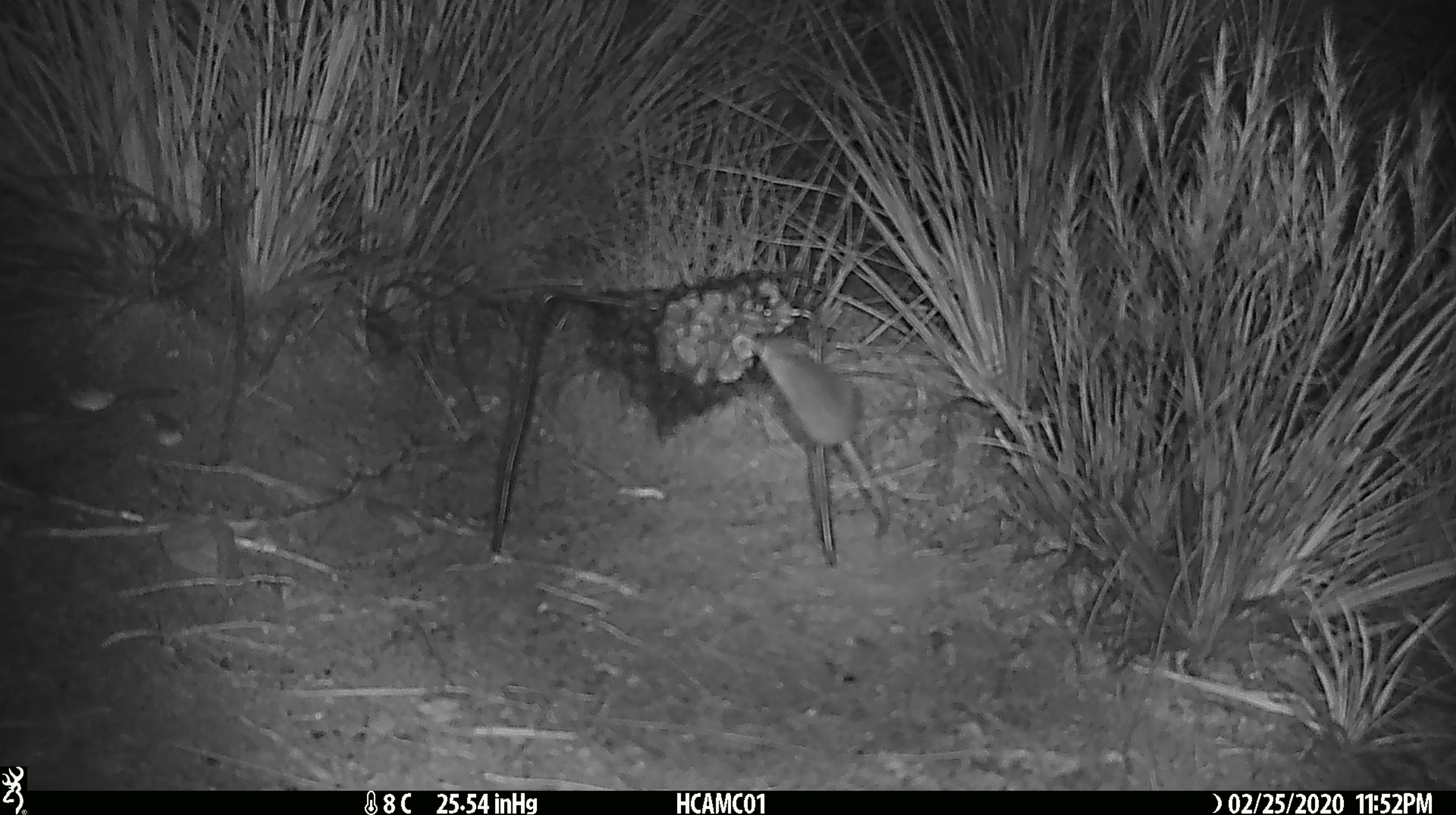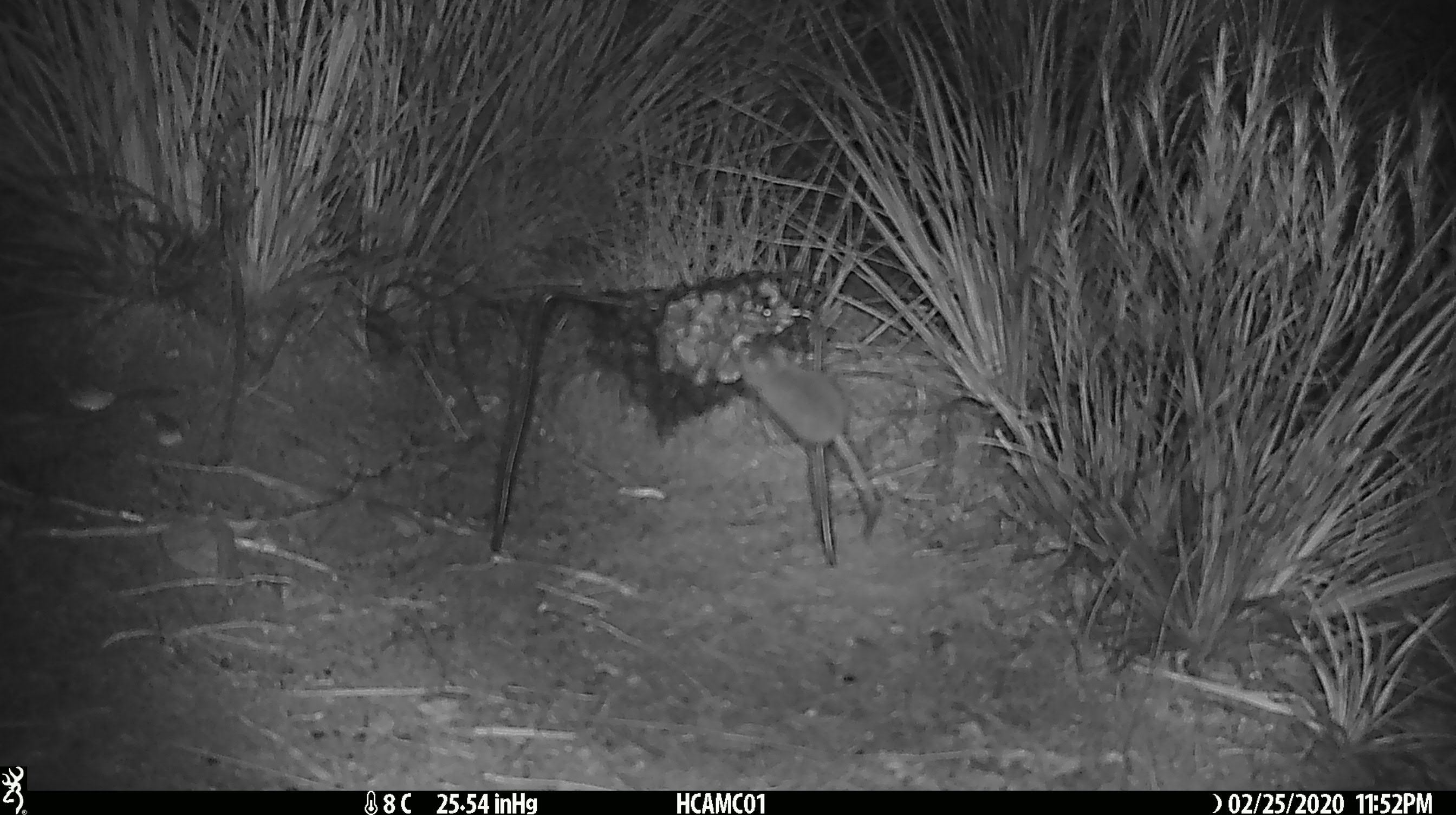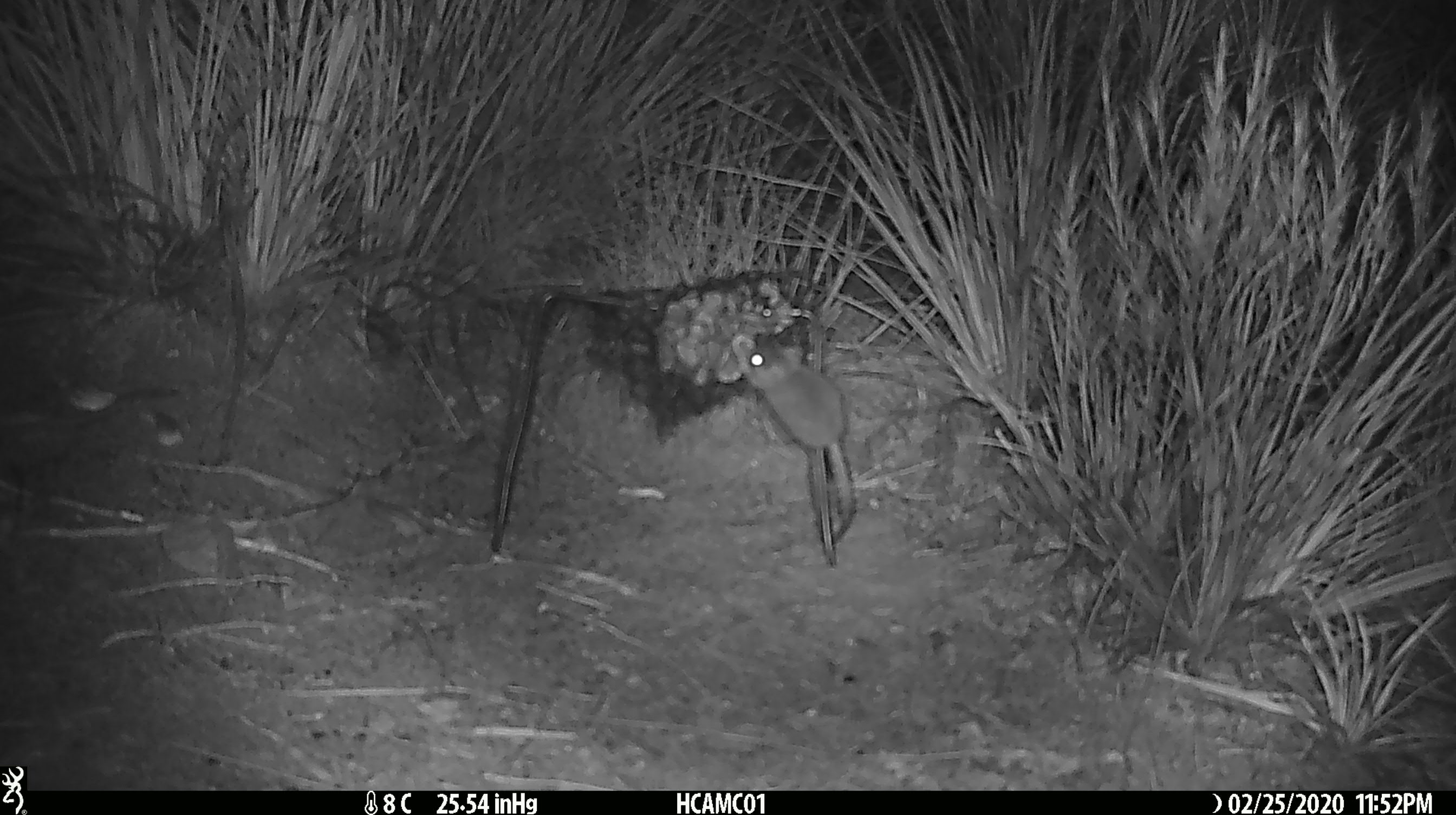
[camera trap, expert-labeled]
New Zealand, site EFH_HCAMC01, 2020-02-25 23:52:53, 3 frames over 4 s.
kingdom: Animalia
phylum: Chordata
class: Mammalia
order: Rodentia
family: Muridae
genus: Mus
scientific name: Mus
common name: mouse